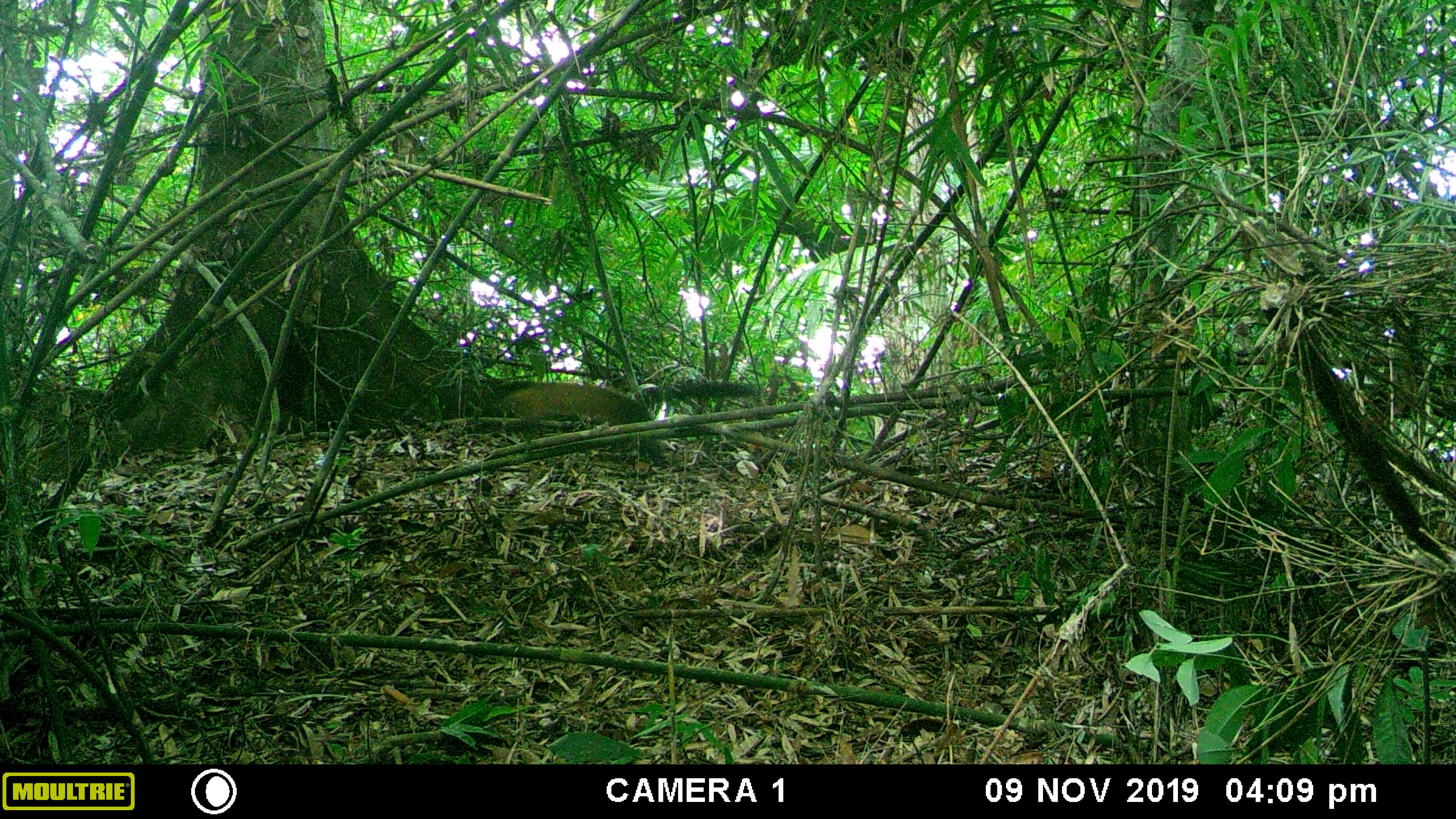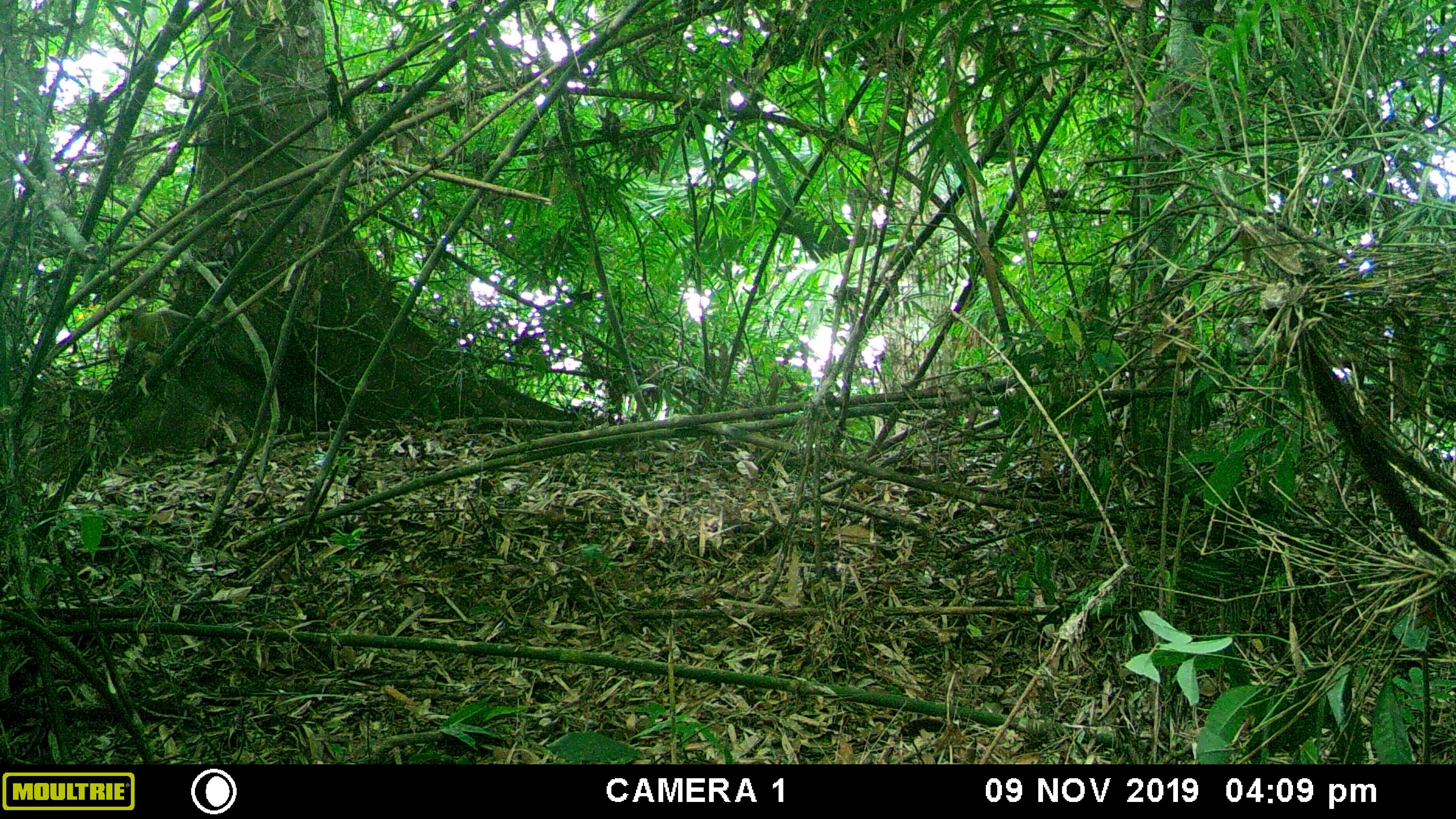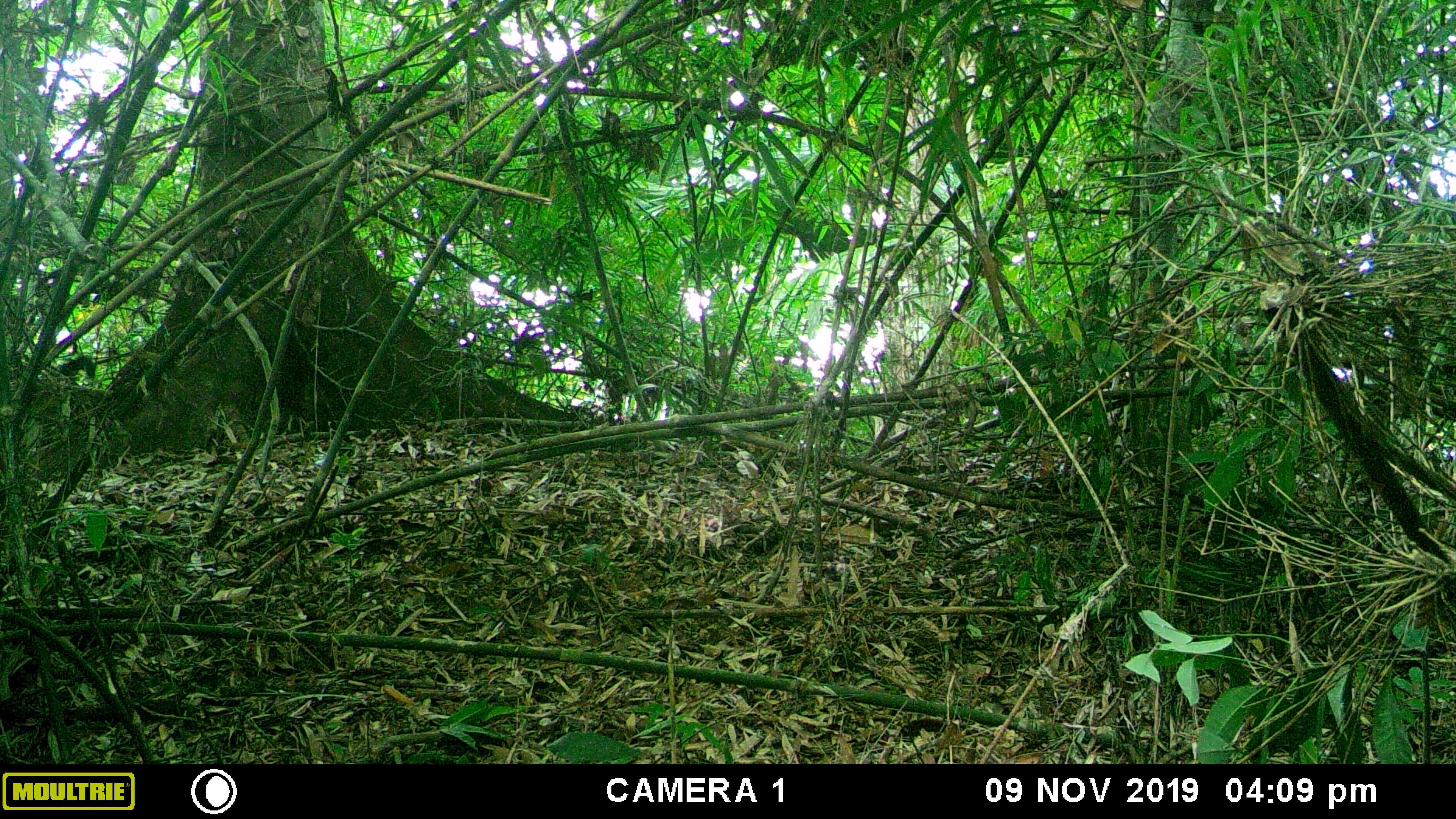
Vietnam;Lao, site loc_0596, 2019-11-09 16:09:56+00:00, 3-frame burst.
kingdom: Animalia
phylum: Chordata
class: Mammalia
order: Carnivora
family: Mustelidae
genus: Martes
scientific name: Martes flavigula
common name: yellow-throated marten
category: yellow throated marten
Yellow throated marten (yellow-throated marten) (Martes flavigula). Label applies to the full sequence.